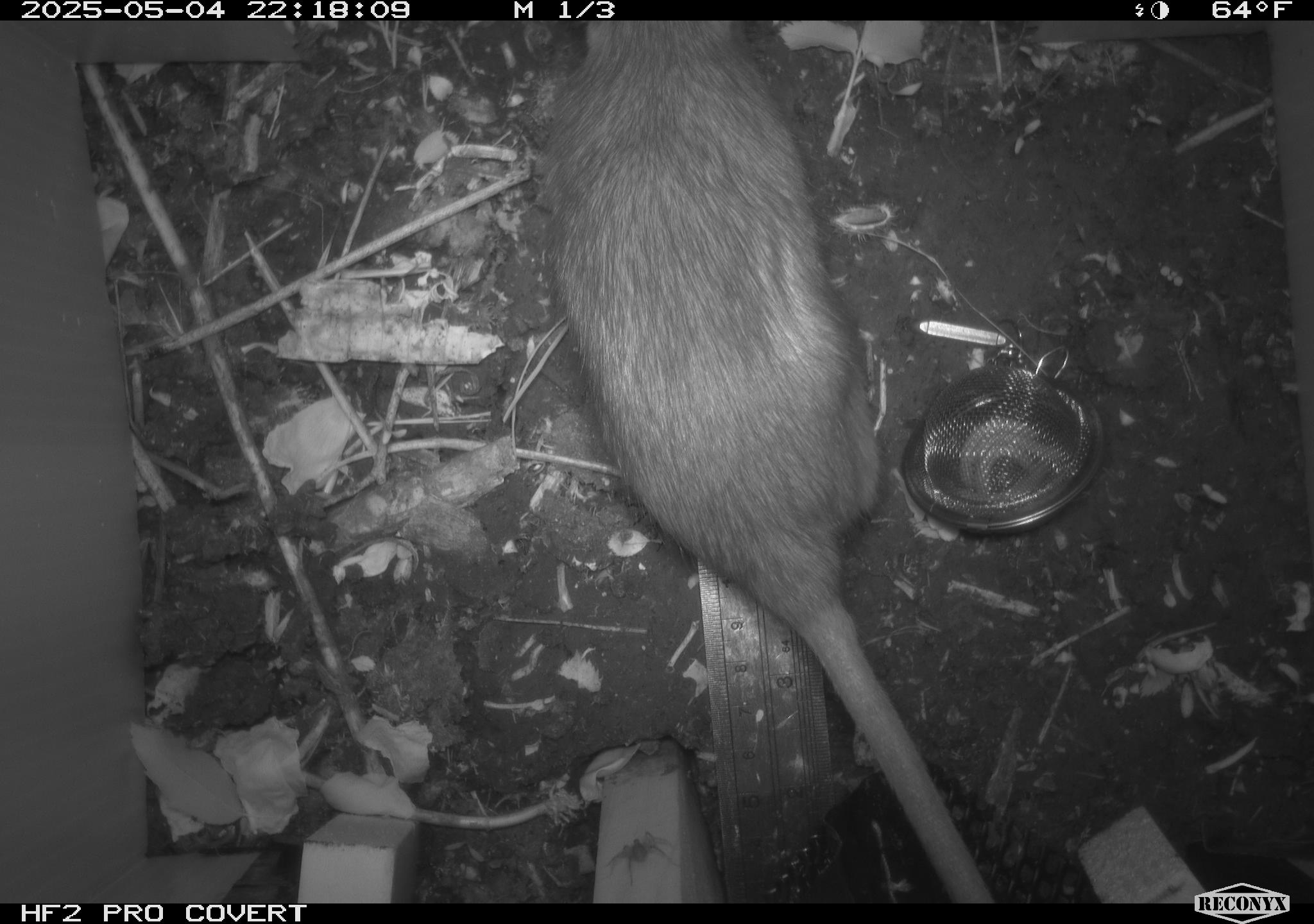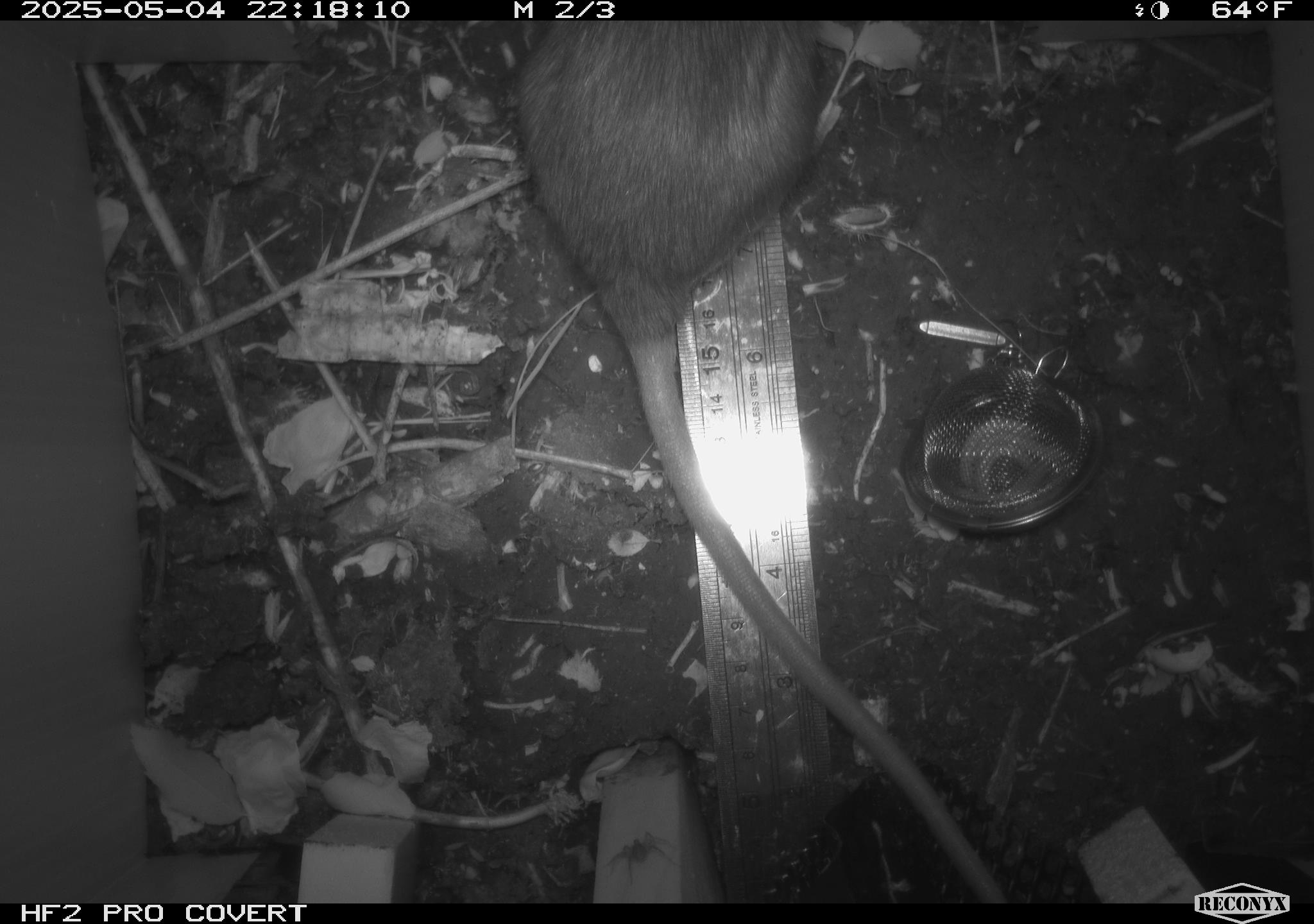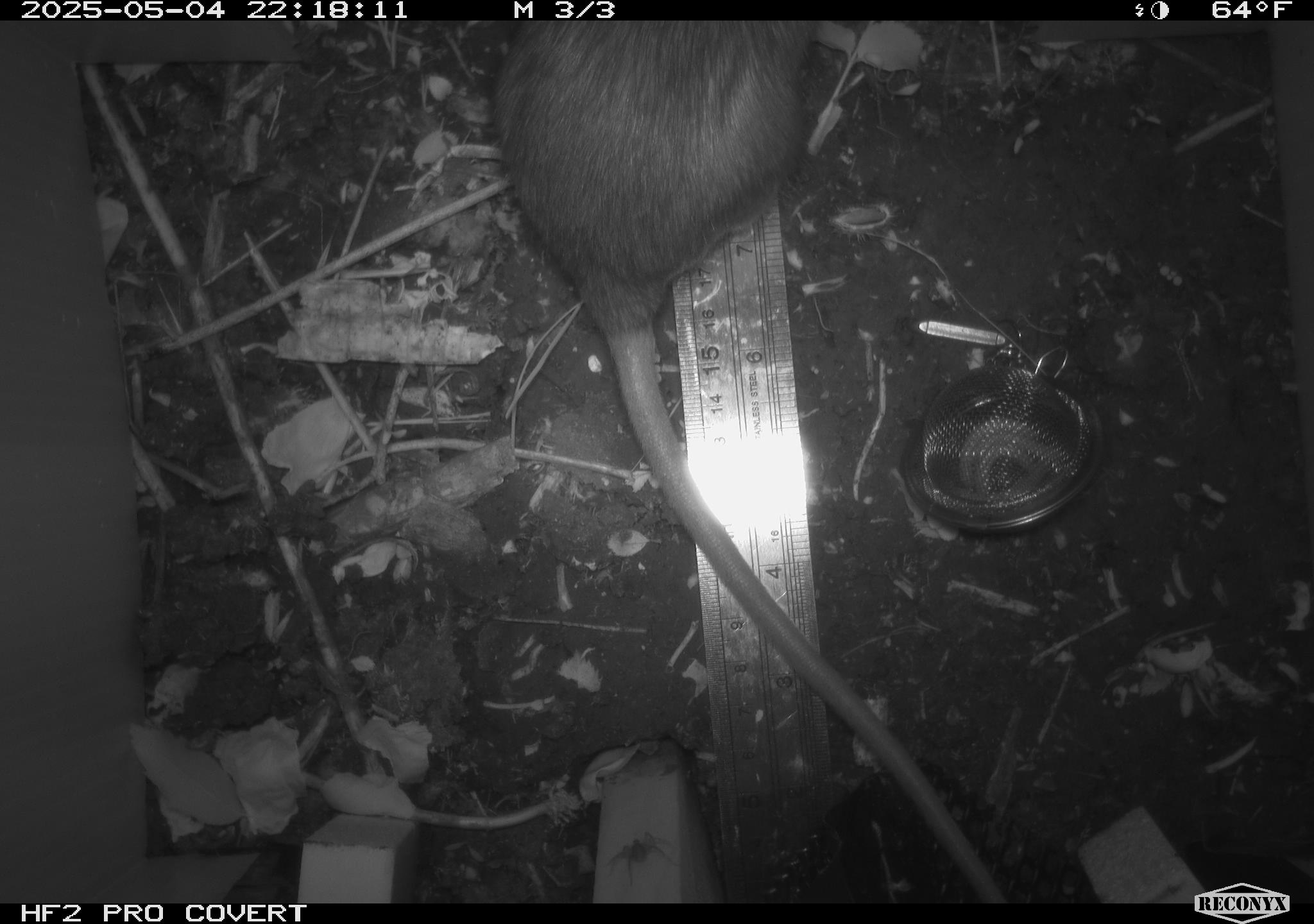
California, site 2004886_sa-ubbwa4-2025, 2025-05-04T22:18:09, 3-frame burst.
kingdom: Animalia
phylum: Chordata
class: Mammalia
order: Rodentia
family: Muridae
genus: Rattus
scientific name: Rattus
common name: rat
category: rattus species